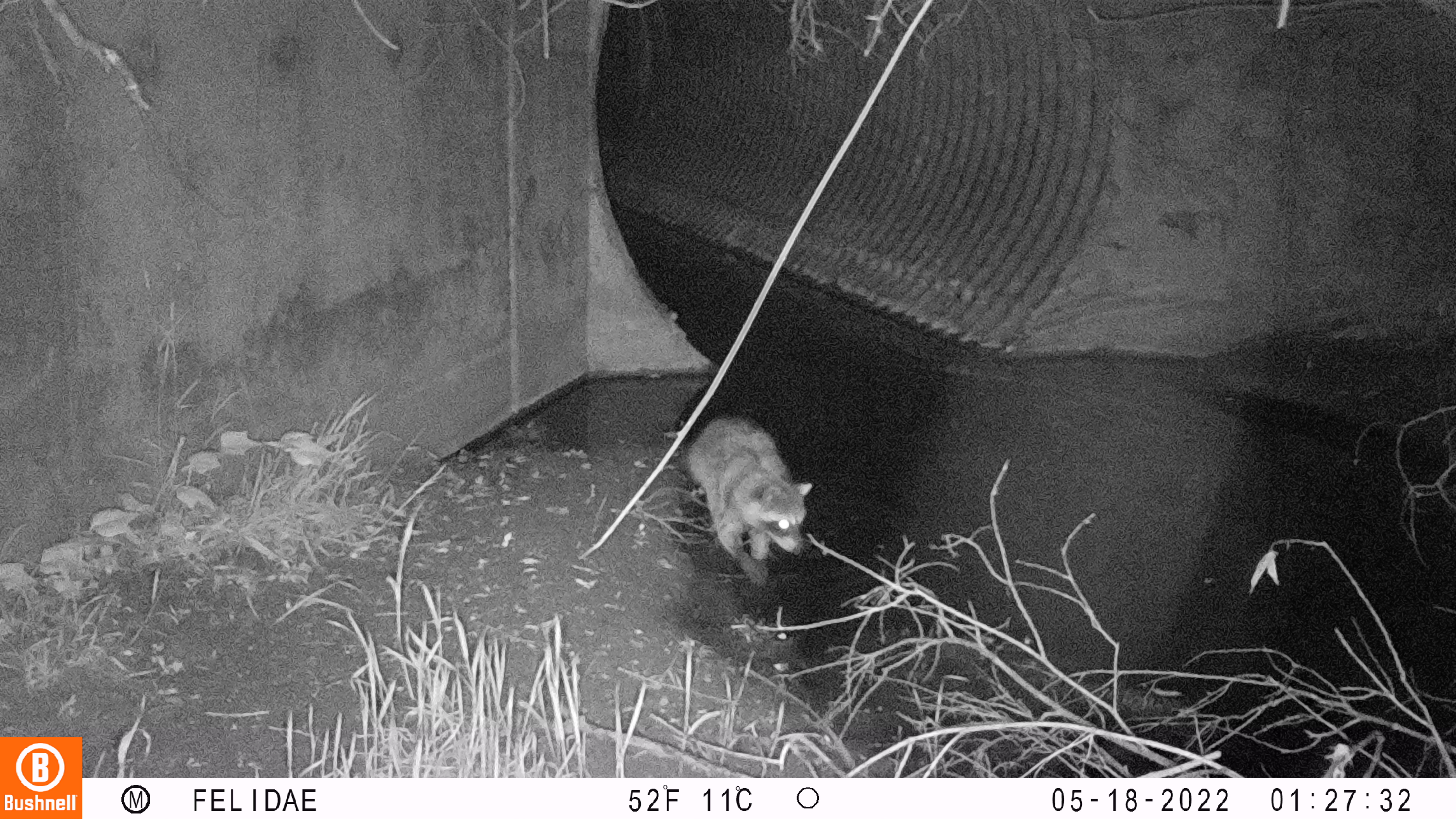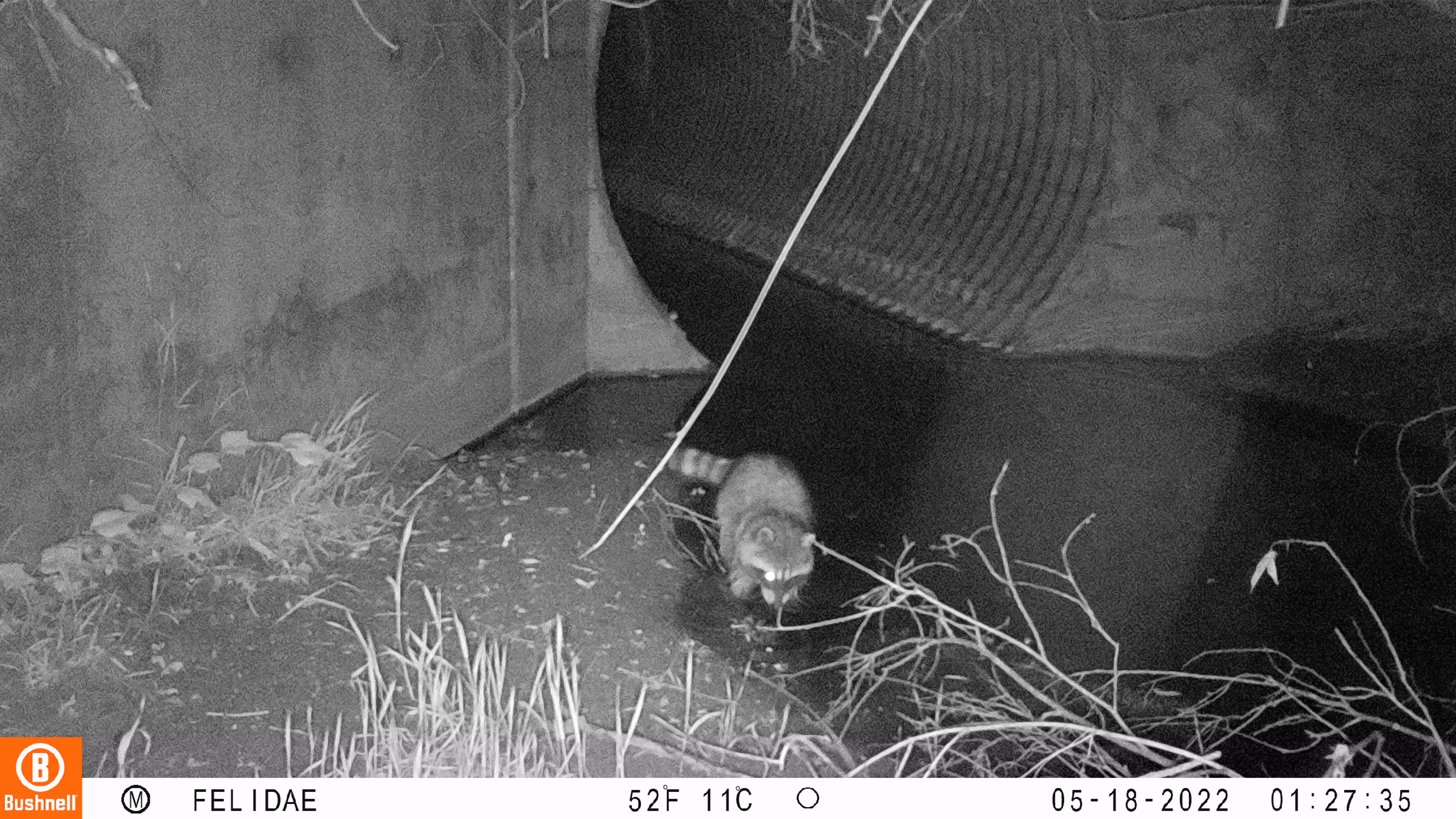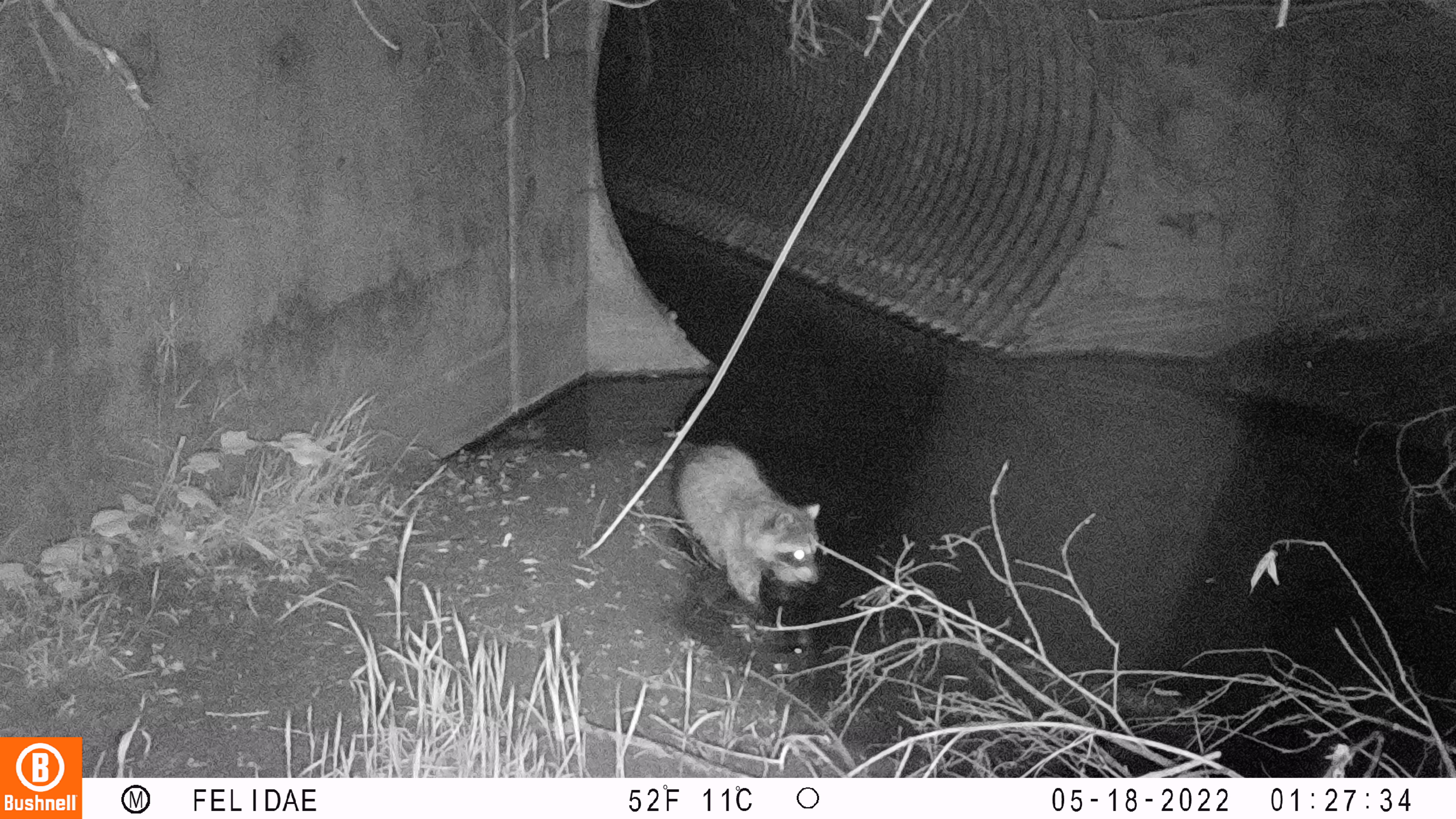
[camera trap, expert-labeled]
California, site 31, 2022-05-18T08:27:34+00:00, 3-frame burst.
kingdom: Animalia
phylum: Chordata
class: Mammalia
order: Carnivora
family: Procyonidae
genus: Procyon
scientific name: Procyon lotor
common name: raccoon